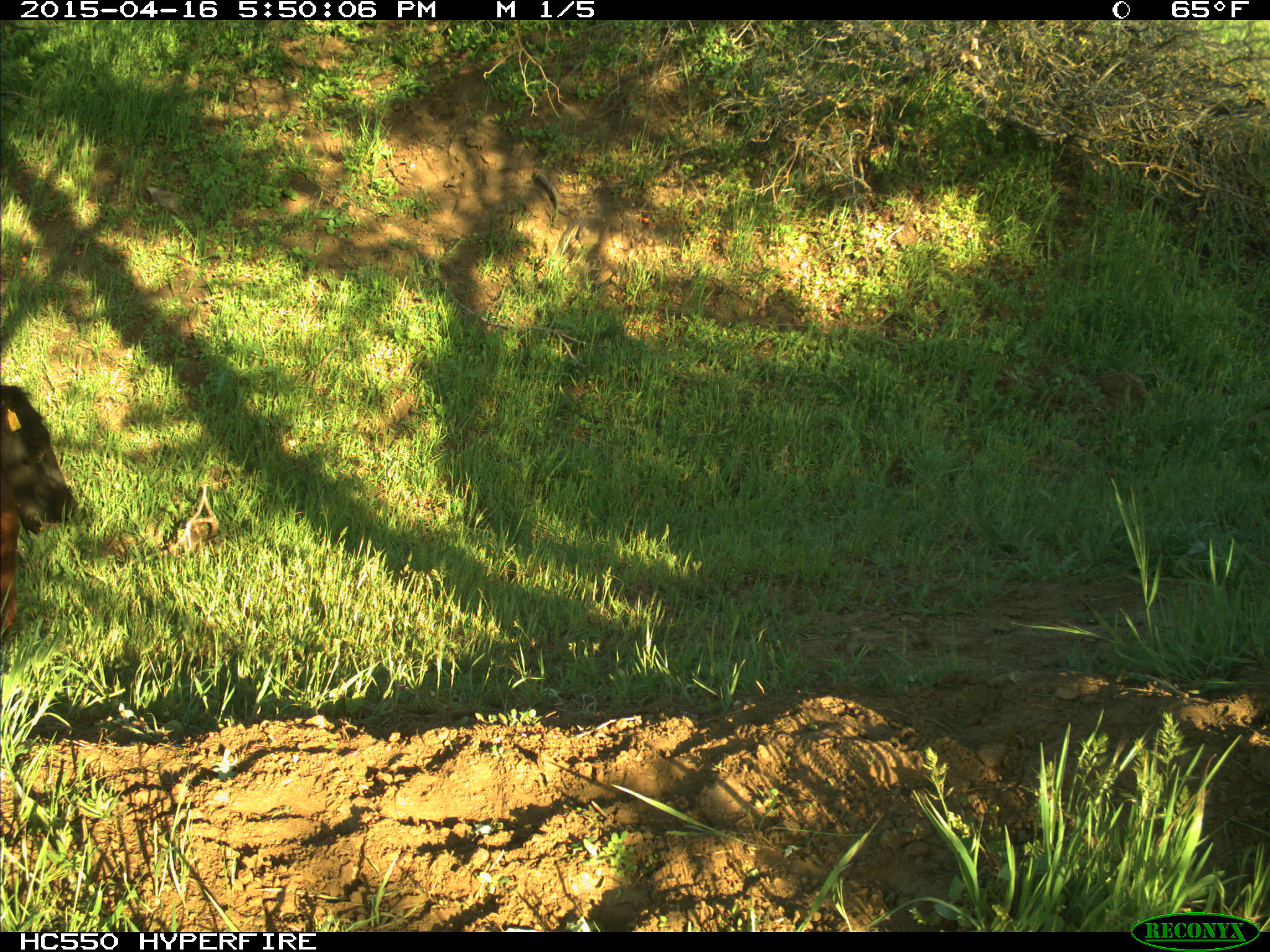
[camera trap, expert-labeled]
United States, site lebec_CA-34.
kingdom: Animalia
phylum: Chordata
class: Mammalia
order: Artiodactyla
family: Bovidae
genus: Bos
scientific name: Bos taurus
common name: domestic cow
Bos taurus (domestic cow).